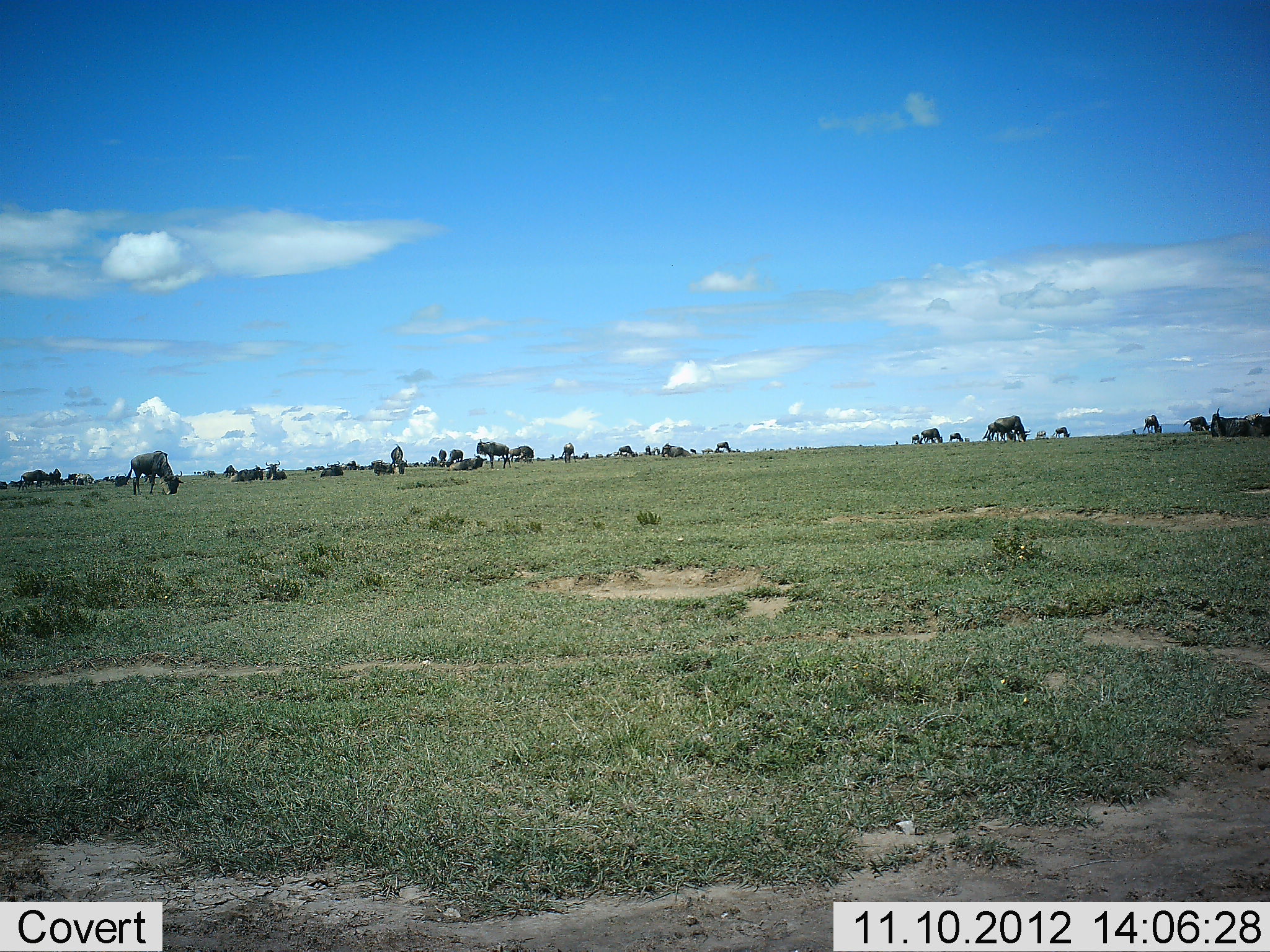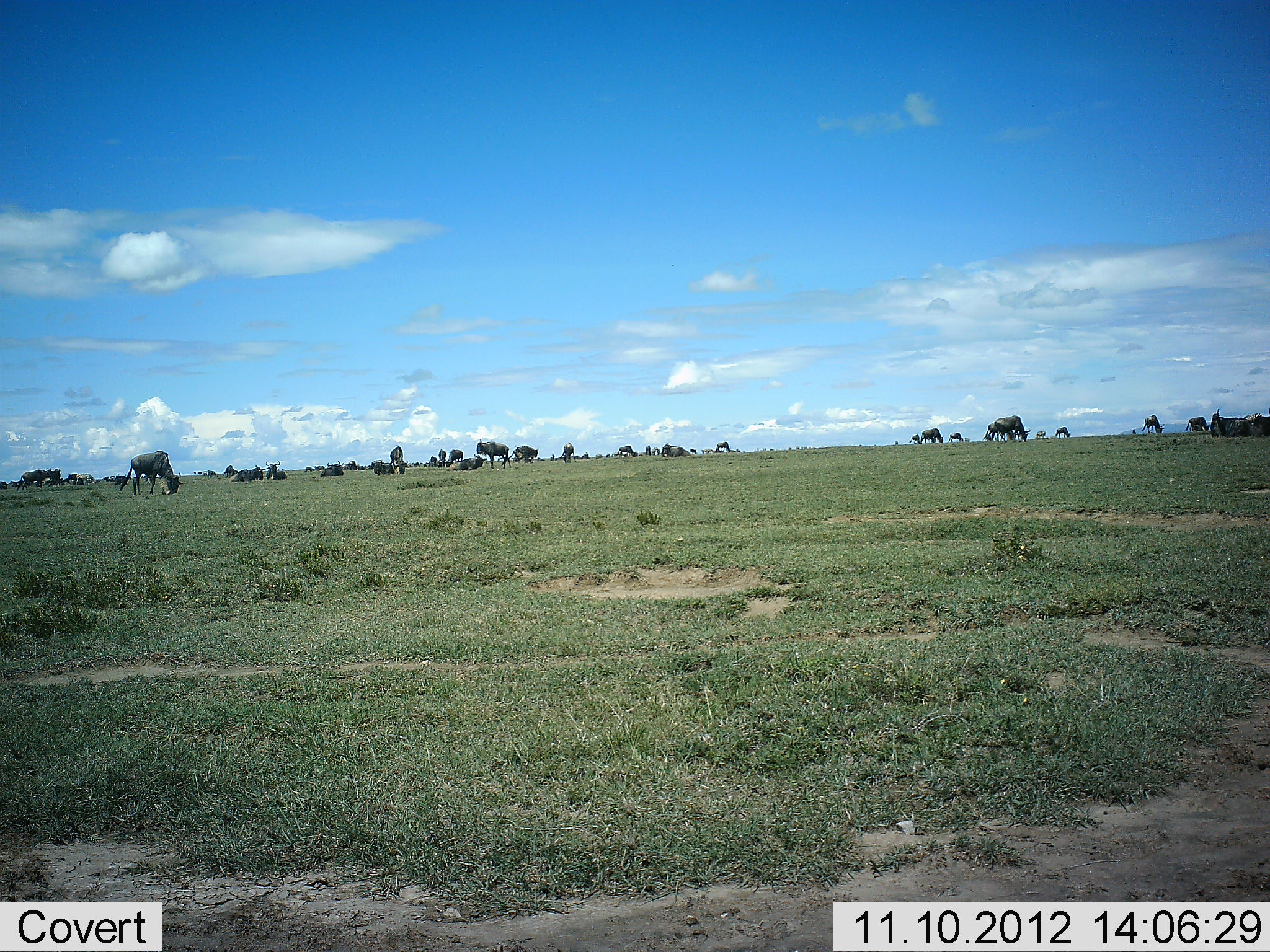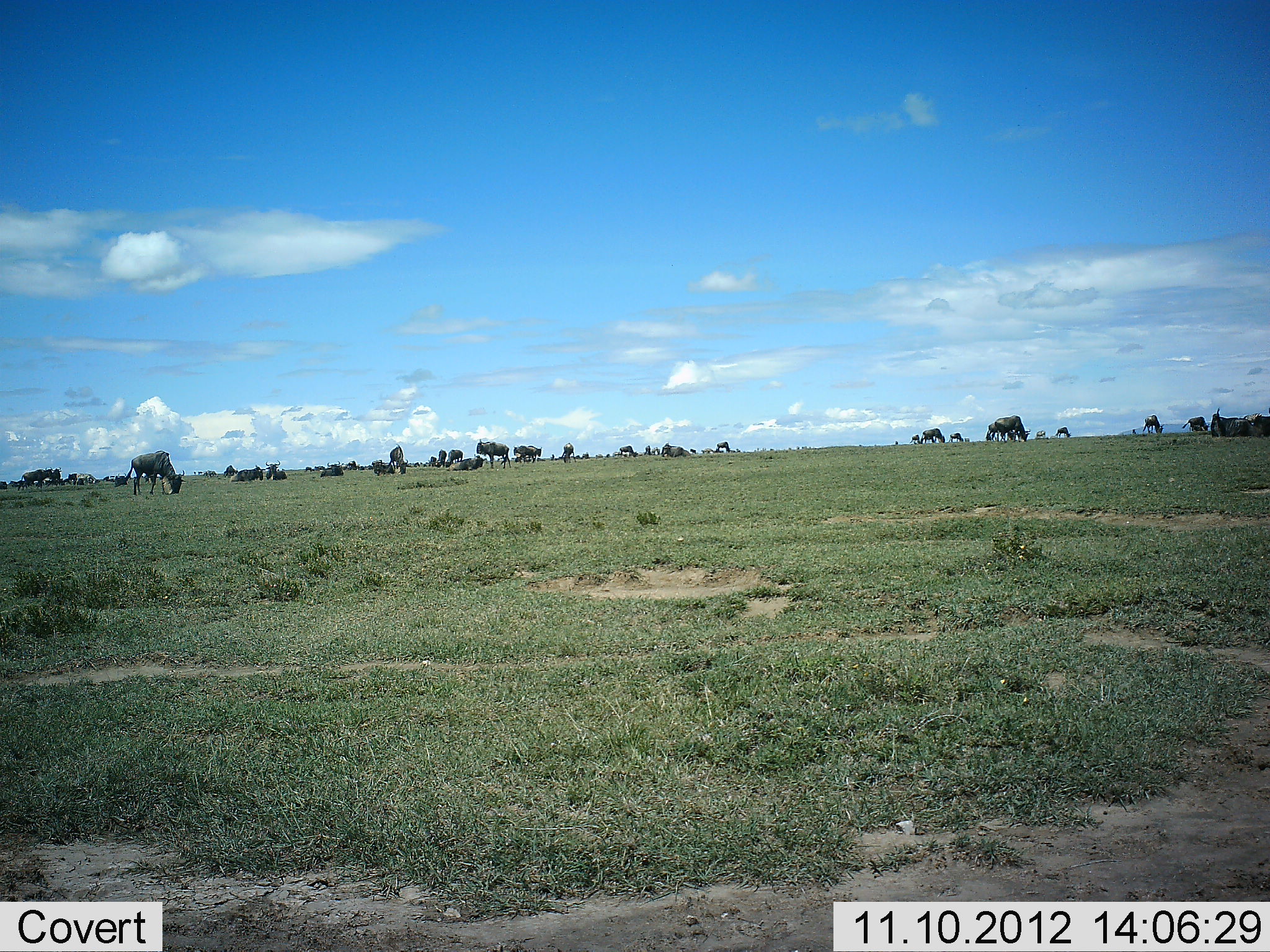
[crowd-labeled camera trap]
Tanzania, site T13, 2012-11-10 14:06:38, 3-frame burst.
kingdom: Animalia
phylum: Chordata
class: Mammalia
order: Artiodactyla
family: Bovidae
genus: Connochaetes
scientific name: Connochaetes taurinus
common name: blue wildebeest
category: wildebeest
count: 11-50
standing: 40%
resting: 50%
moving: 30%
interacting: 0%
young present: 0%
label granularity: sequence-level